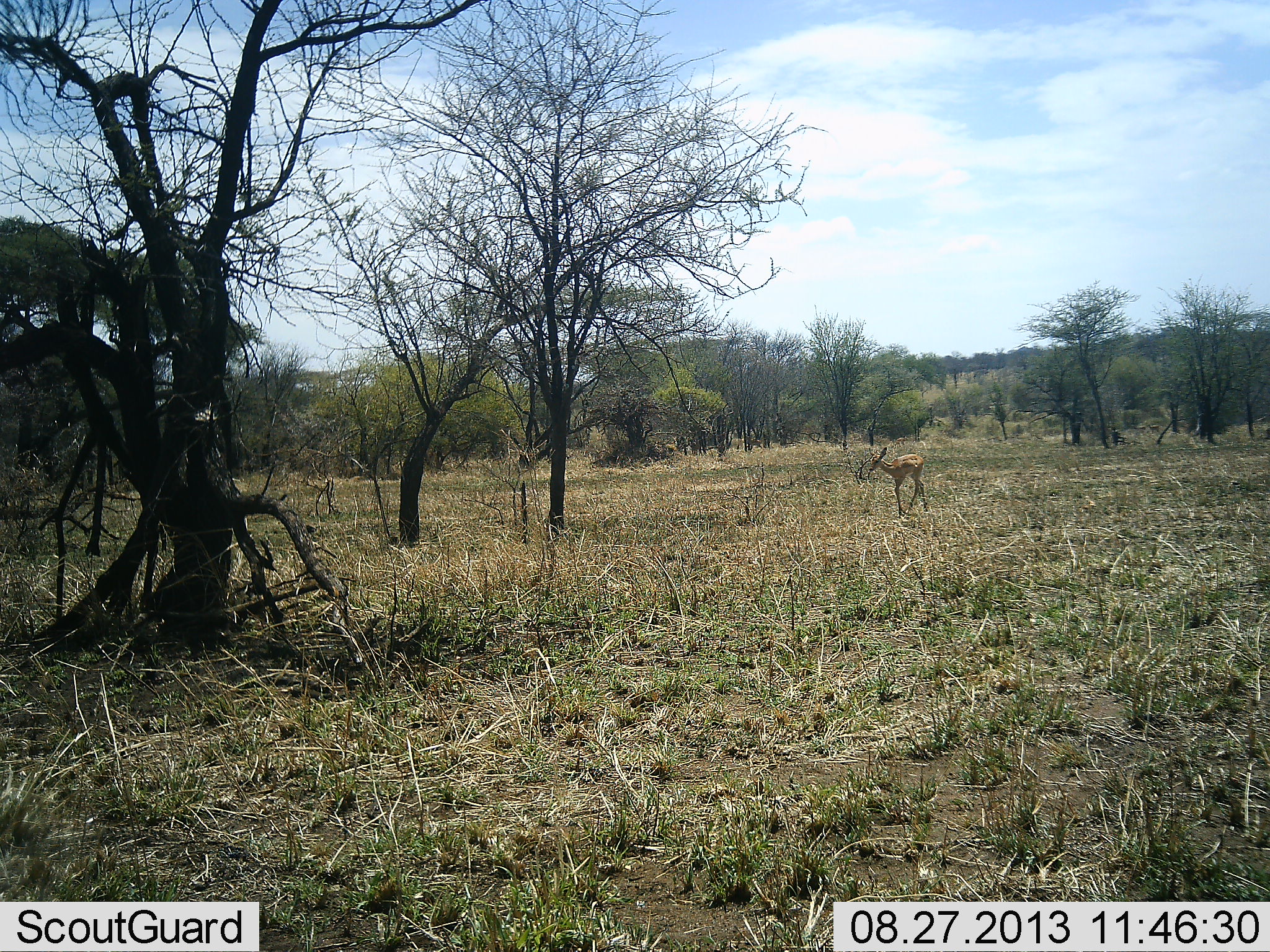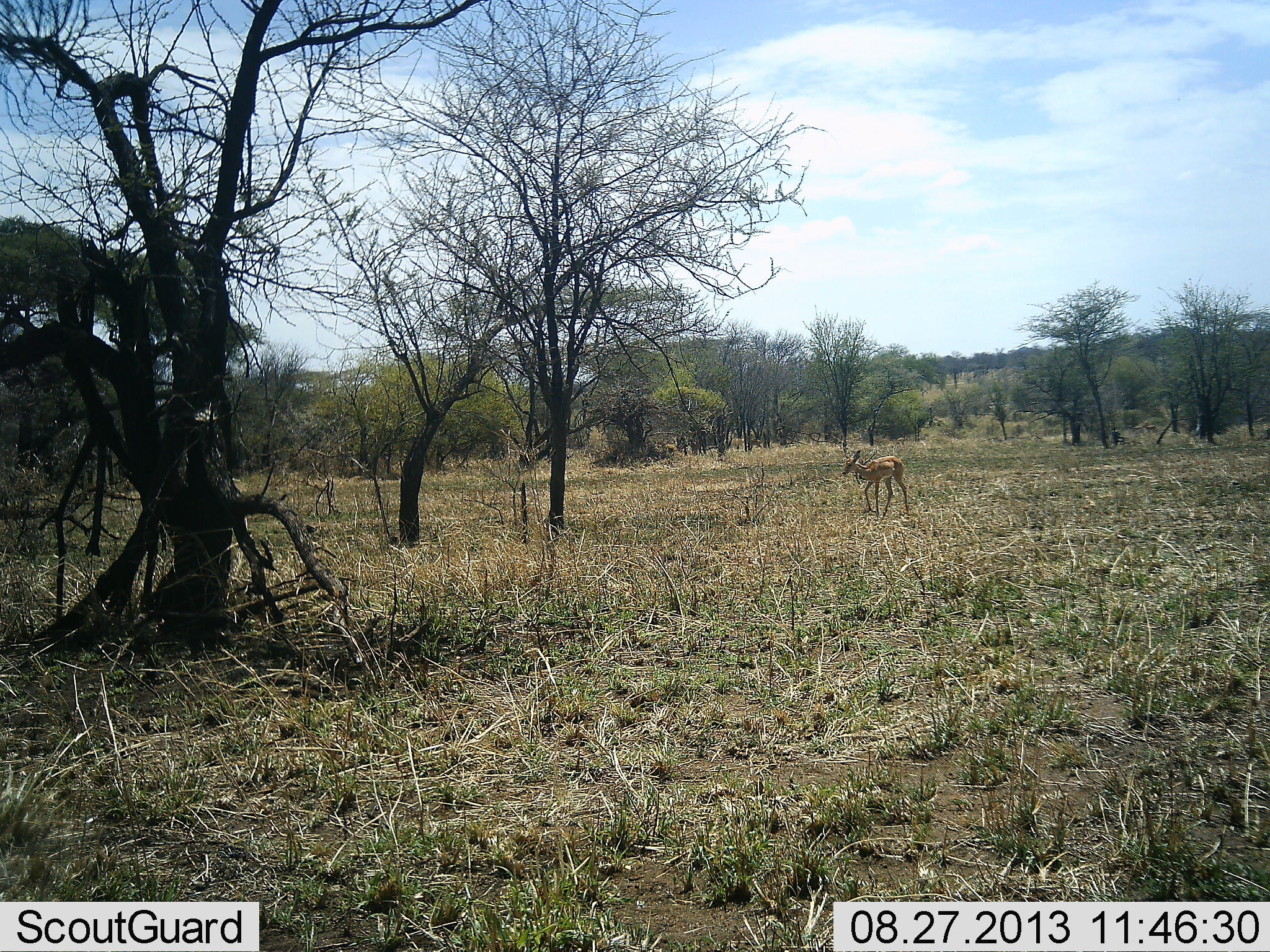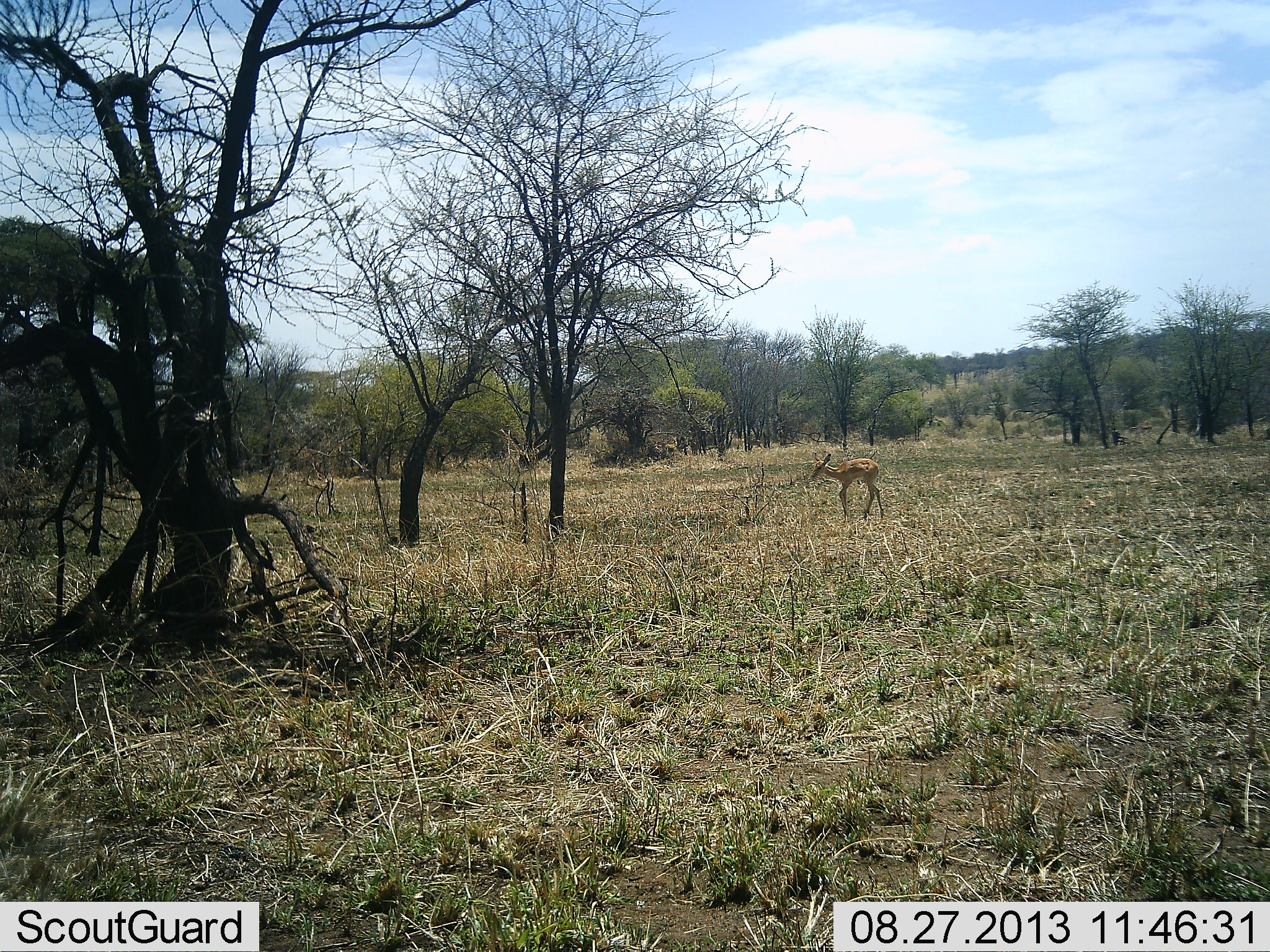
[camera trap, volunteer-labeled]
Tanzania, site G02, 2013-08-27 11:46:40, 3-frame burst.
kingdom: Animalia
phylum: Chordata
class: Mammalia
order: Artiodactyla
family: Bovidae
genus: Aepyceros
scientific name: Aepyceros melampus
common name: impala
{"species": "impala (Aepyceros melampus)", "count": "1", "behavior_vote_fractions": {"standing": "0%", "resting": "0%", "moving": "100%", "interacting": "0%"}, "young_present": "25%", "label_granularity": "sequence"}